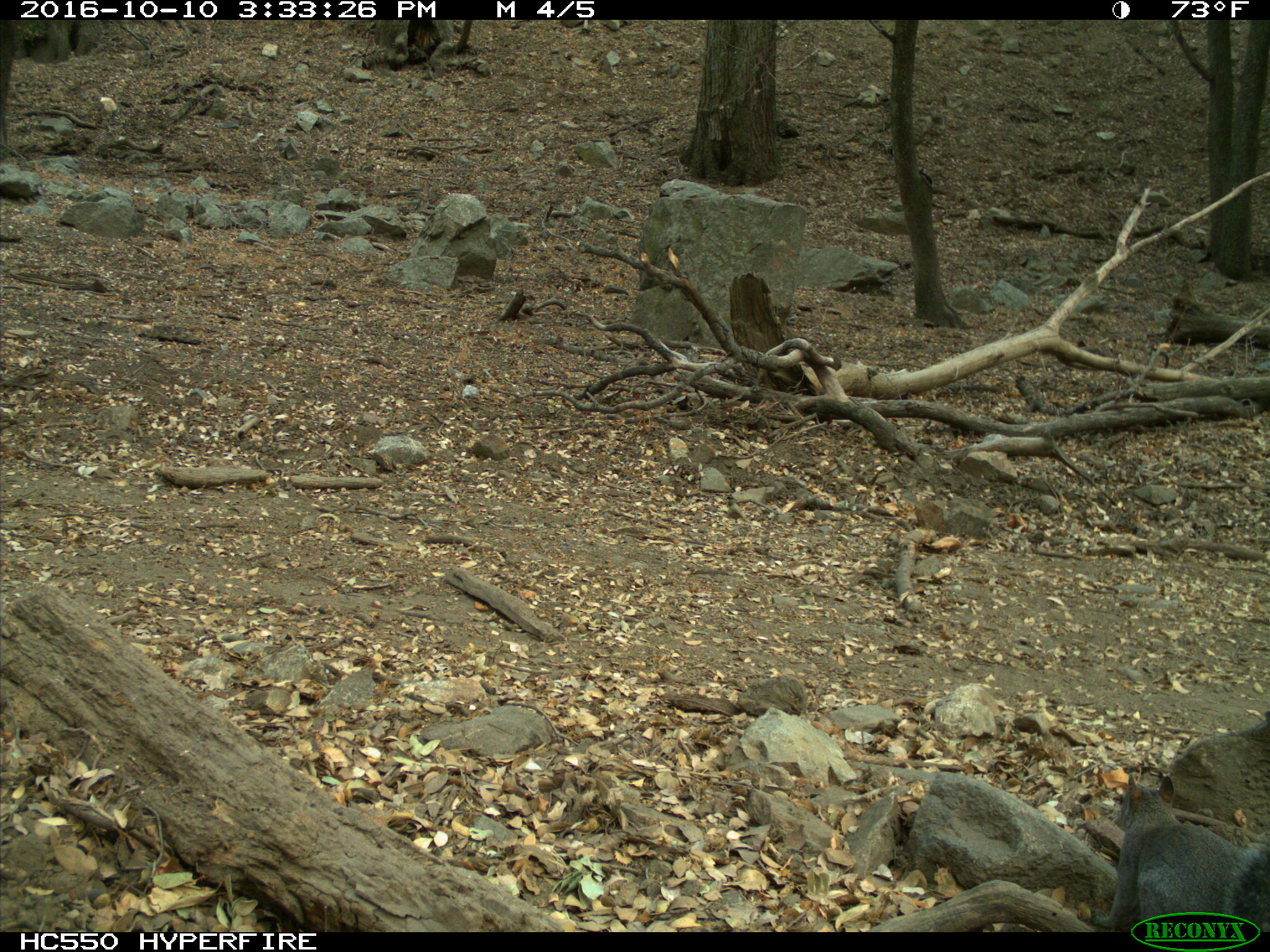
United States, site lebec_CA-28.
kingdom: Animalia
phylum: Chordata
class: Mammalia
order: Rodentia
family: Sciuridae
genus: Sciurus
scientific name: Sciurus carolinensis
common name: eastern gray squirrel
Sciurus carolinensis (eastern gray squirrel).